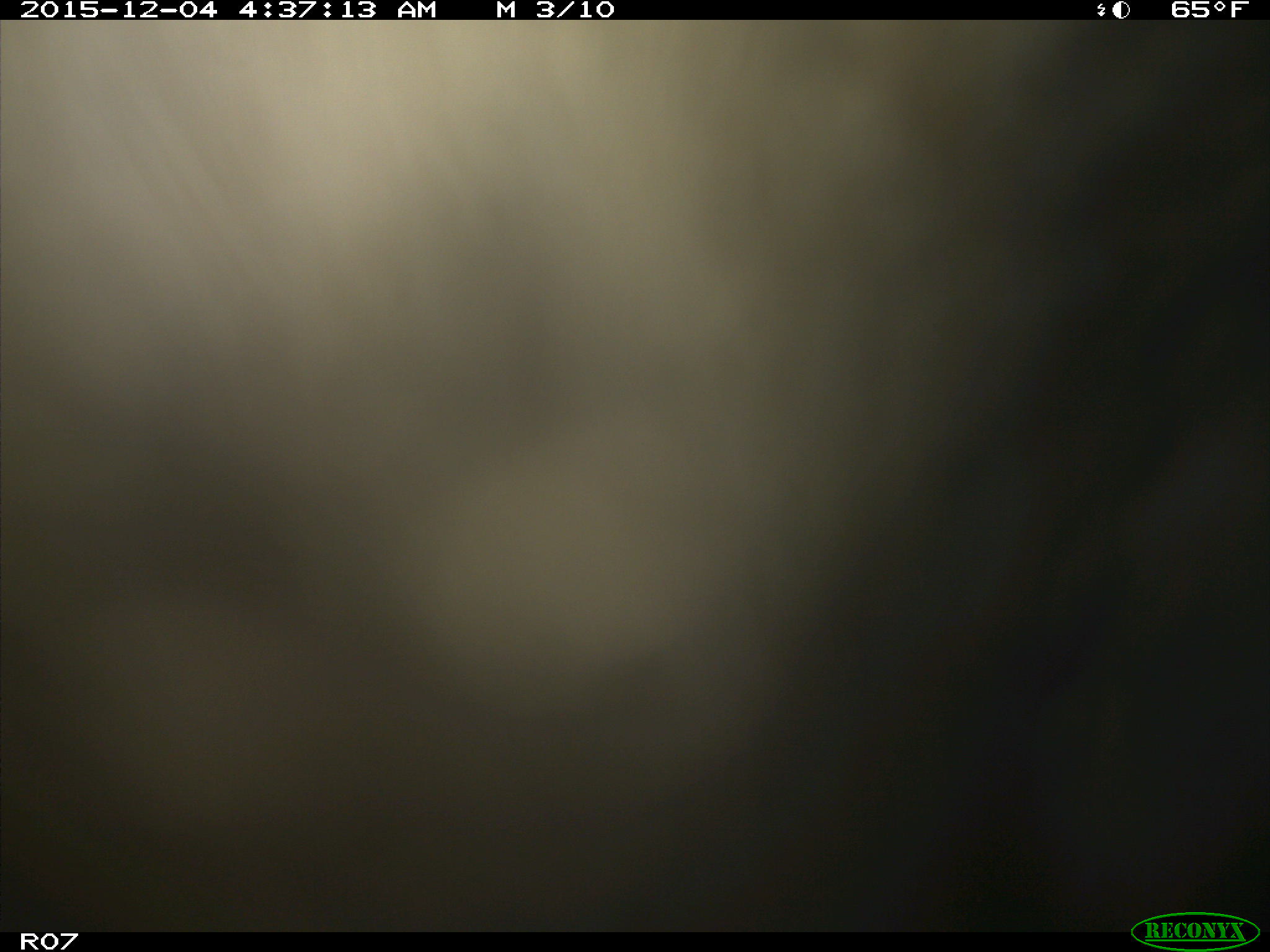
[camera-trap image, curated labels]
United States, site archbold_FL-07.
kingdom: Animalia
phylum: Chordata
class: Mammalia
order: Artiodactyla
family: Bovidae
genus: Bos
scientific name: Bos taurus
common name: domestic cow